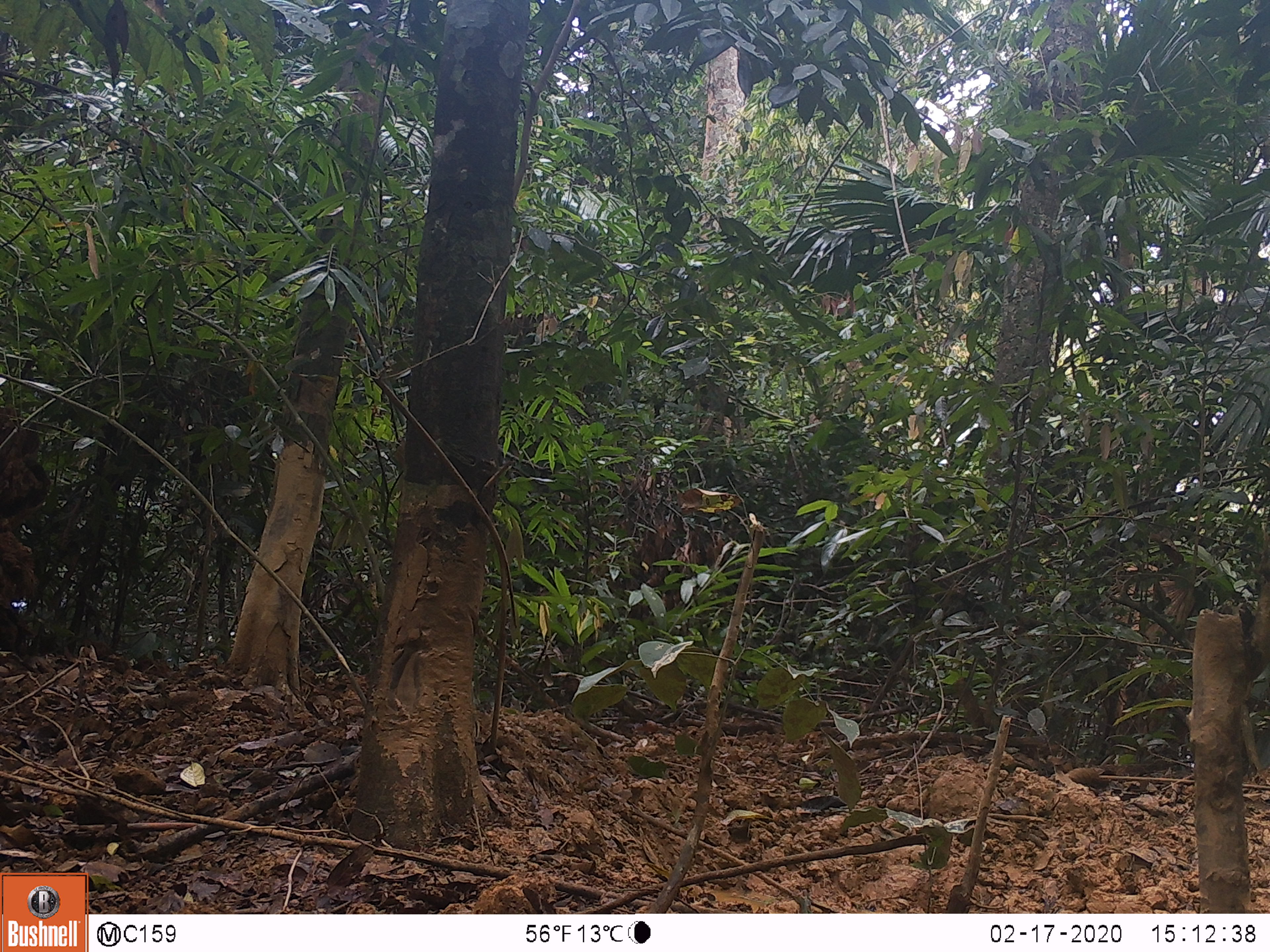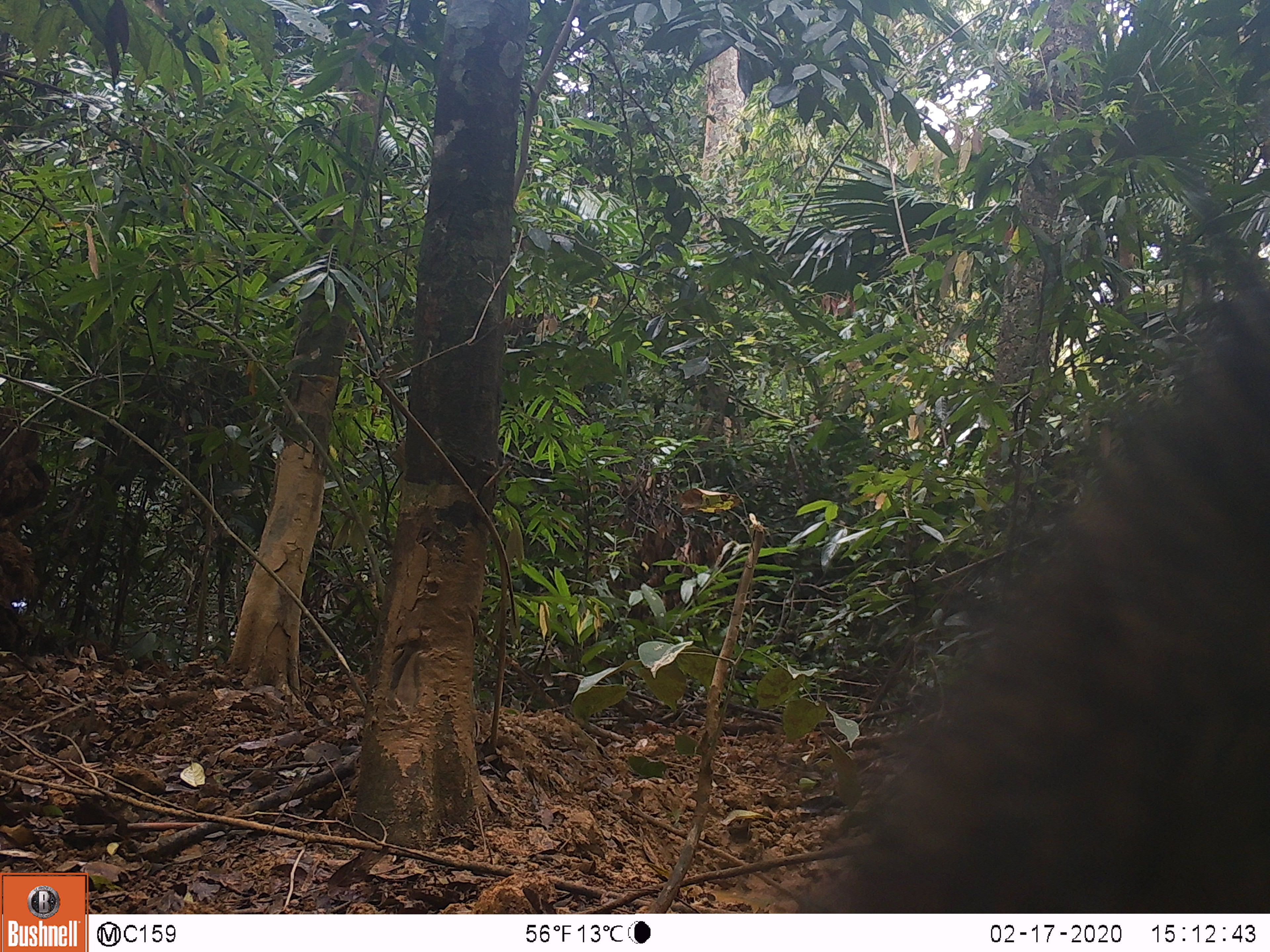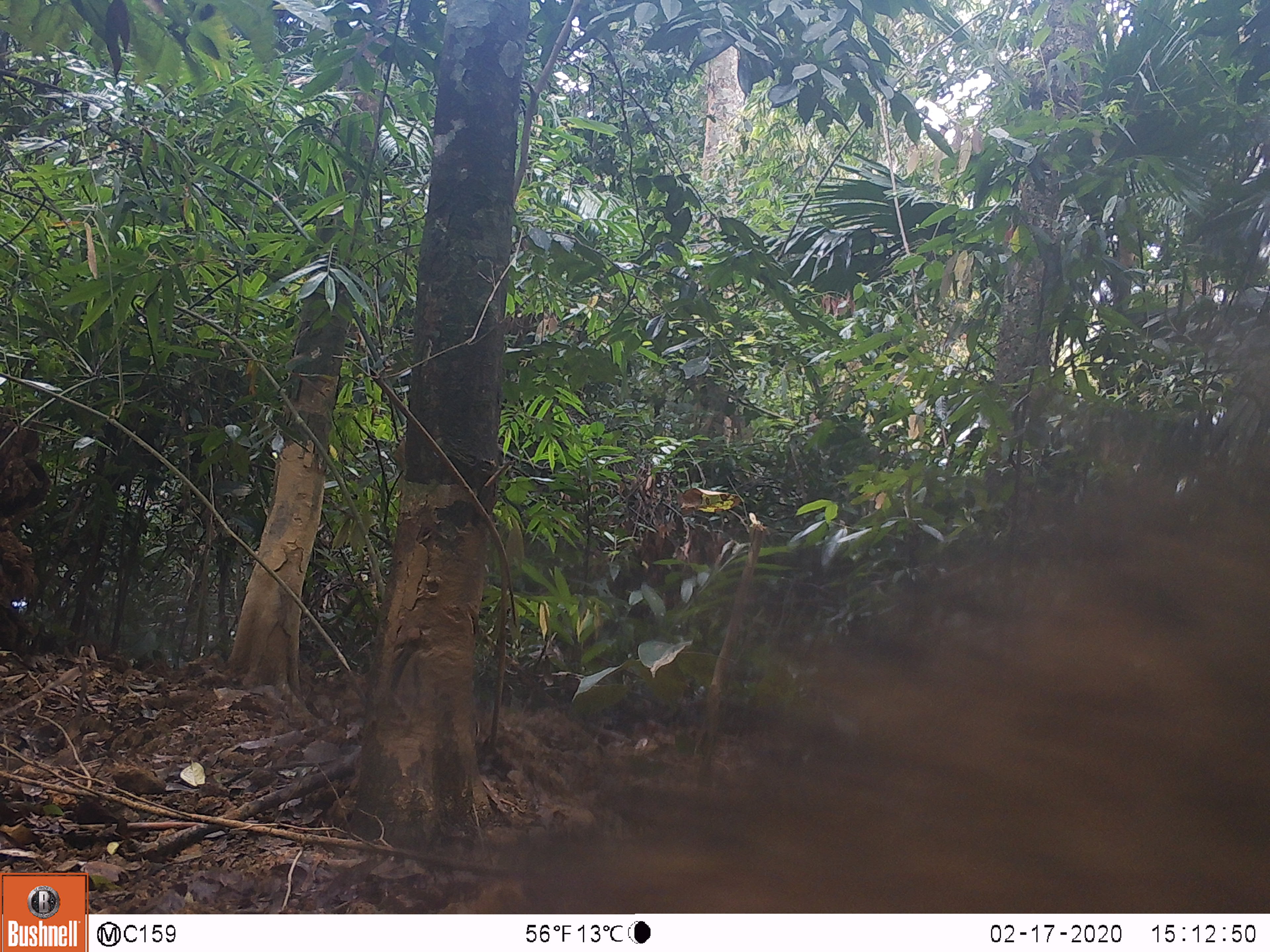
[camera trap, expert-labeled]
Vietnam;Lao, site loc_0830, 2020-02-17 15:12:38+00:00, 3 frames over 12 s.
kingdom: Animalia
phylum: Chordata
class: Mammalia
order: Artiodactyla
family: Suidae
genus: Sus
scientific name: Sus scrofa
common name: eurasian wild pig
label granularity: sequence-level